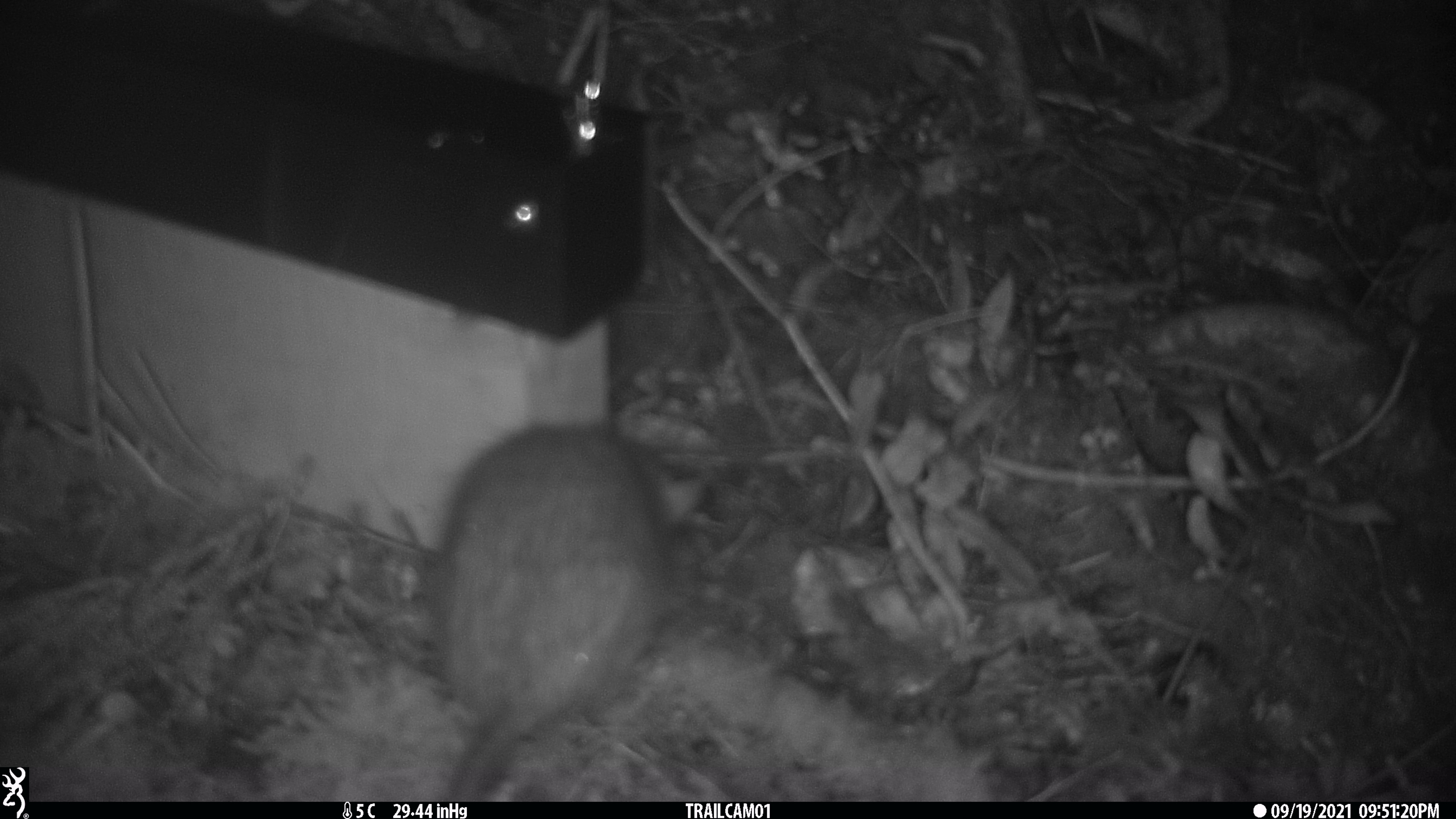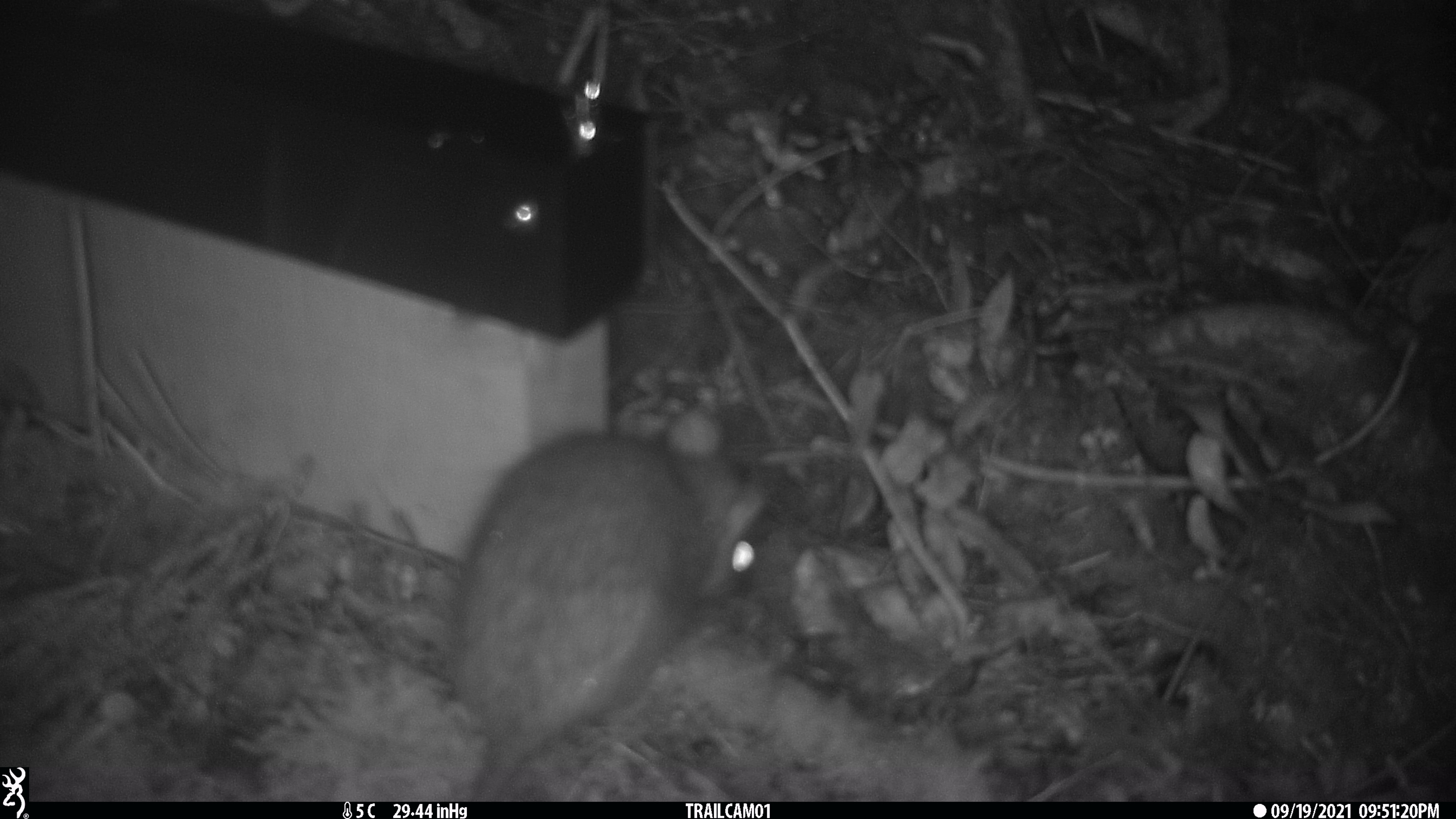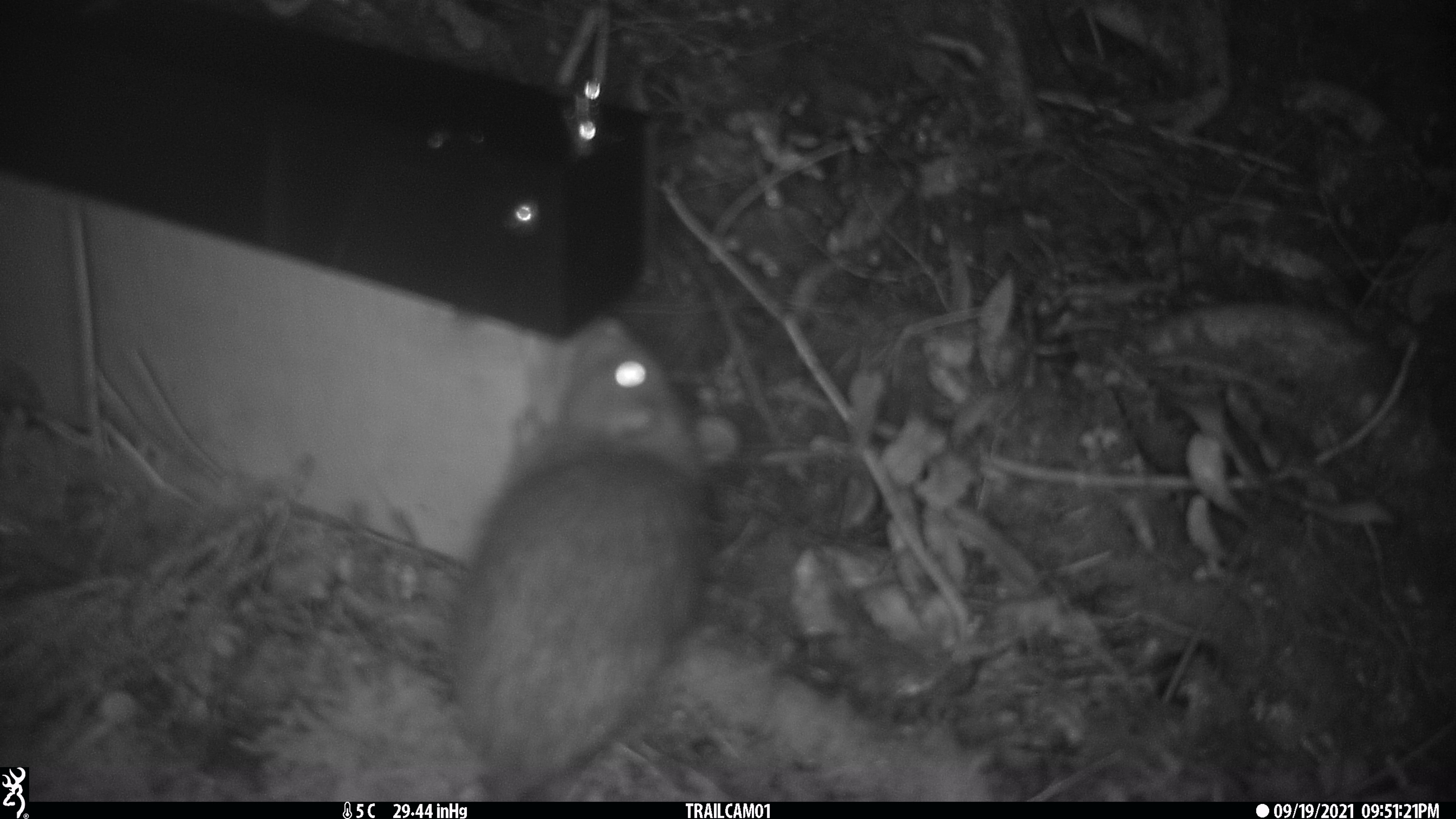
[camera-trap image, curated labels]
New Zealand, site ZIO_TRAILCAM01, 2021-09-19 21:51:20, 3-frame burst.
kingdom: Animalia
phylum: Chordata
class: Mammalia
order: Rodentia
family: Muridae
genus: Rattus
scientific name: Rattus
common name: rat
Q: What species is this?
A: Rat (Rattus).